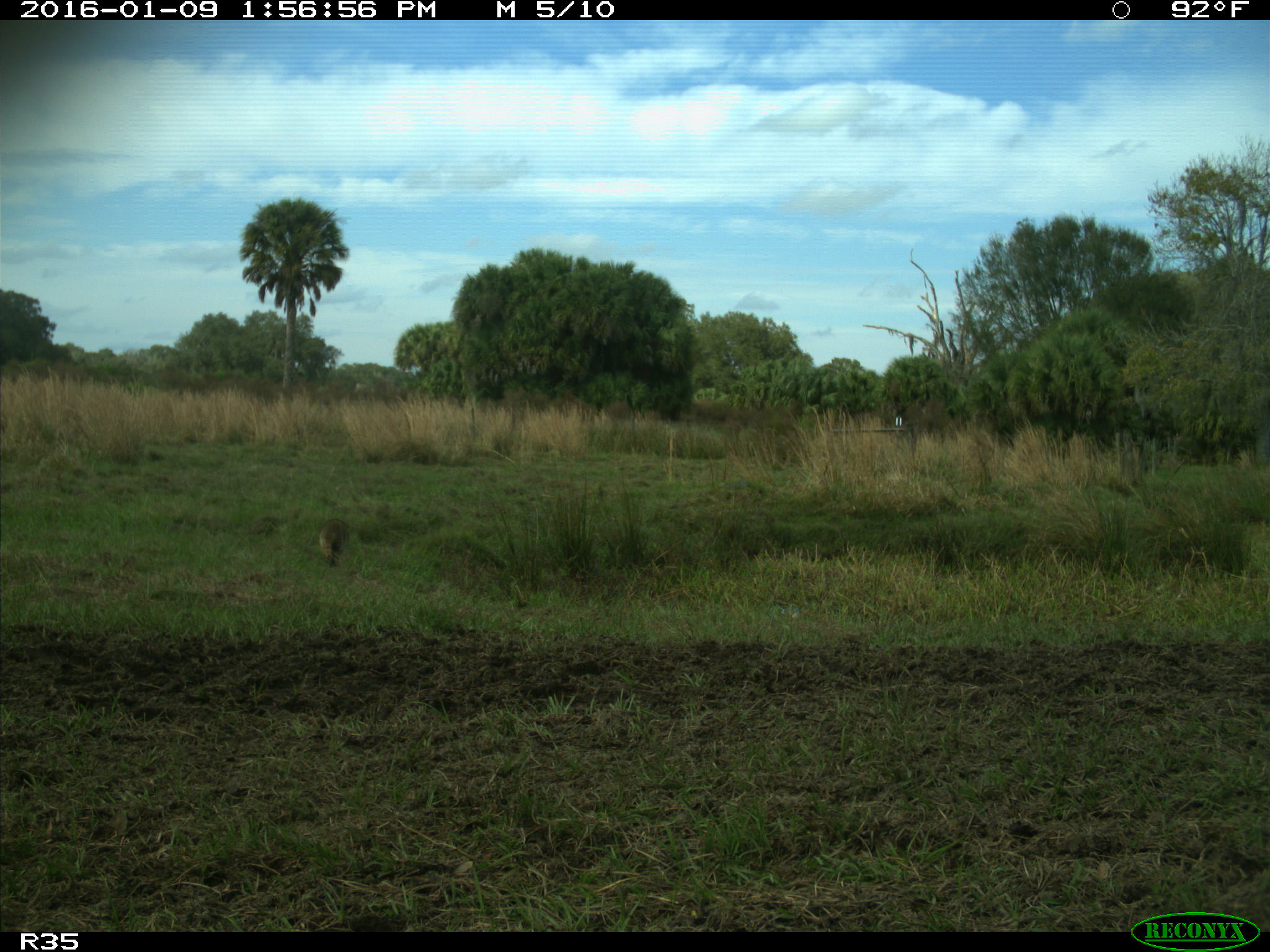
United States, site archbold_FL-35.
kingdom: Animalia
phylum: Chordata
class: Mammalia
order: Carnivora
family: Procyonidae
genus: Procyon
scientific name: Procyon lotor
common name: common raccoon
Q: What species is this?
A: Procyon lotor (common raccoon).